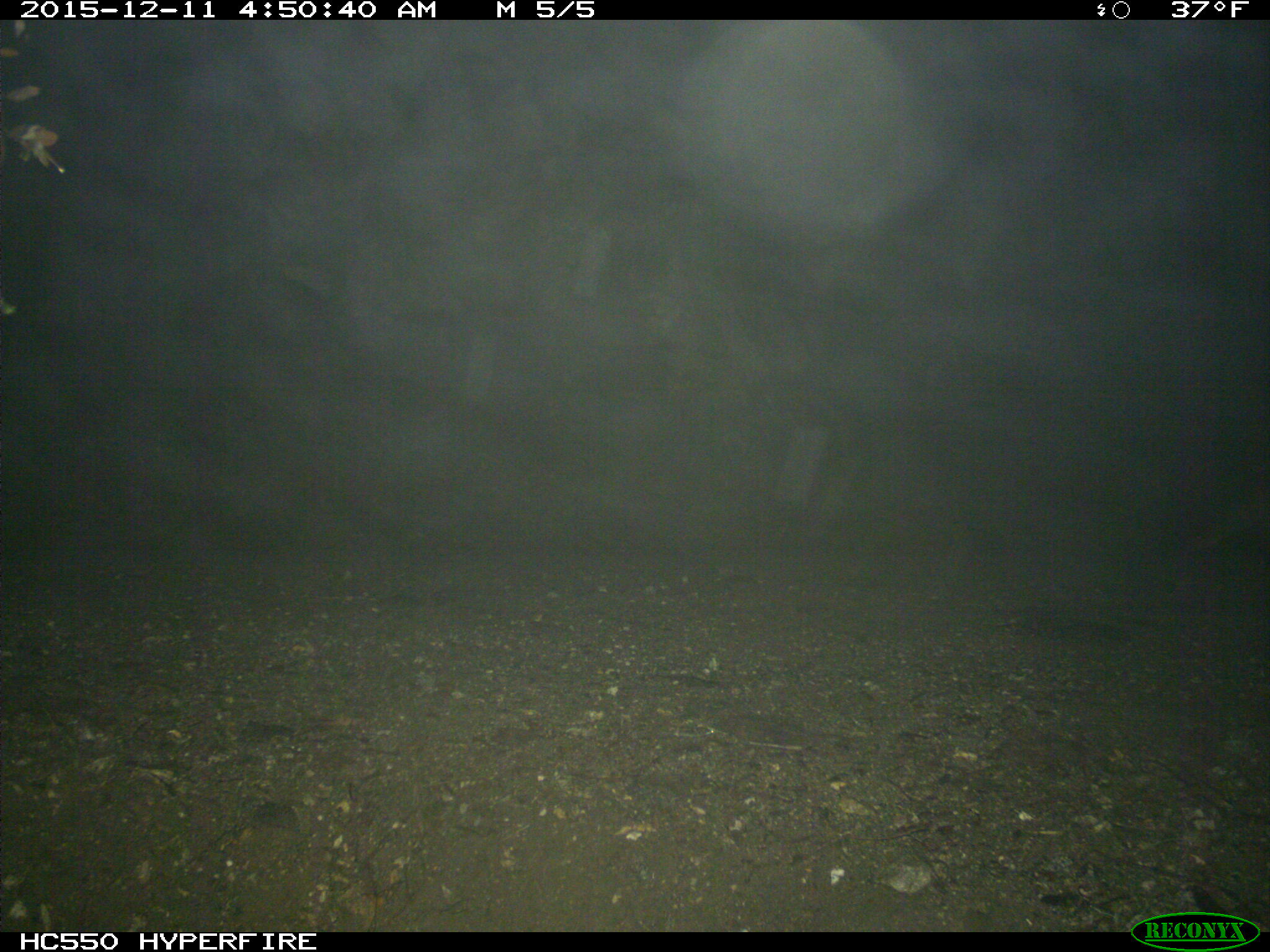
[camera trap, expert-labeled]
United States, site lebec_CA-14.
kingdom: Animalia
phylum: Chordata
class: Mammalia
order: Carnivora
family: Felidae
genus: Puma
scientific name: Puma concolor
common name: mountain lion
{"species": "Puma concolor (mountain lion)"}